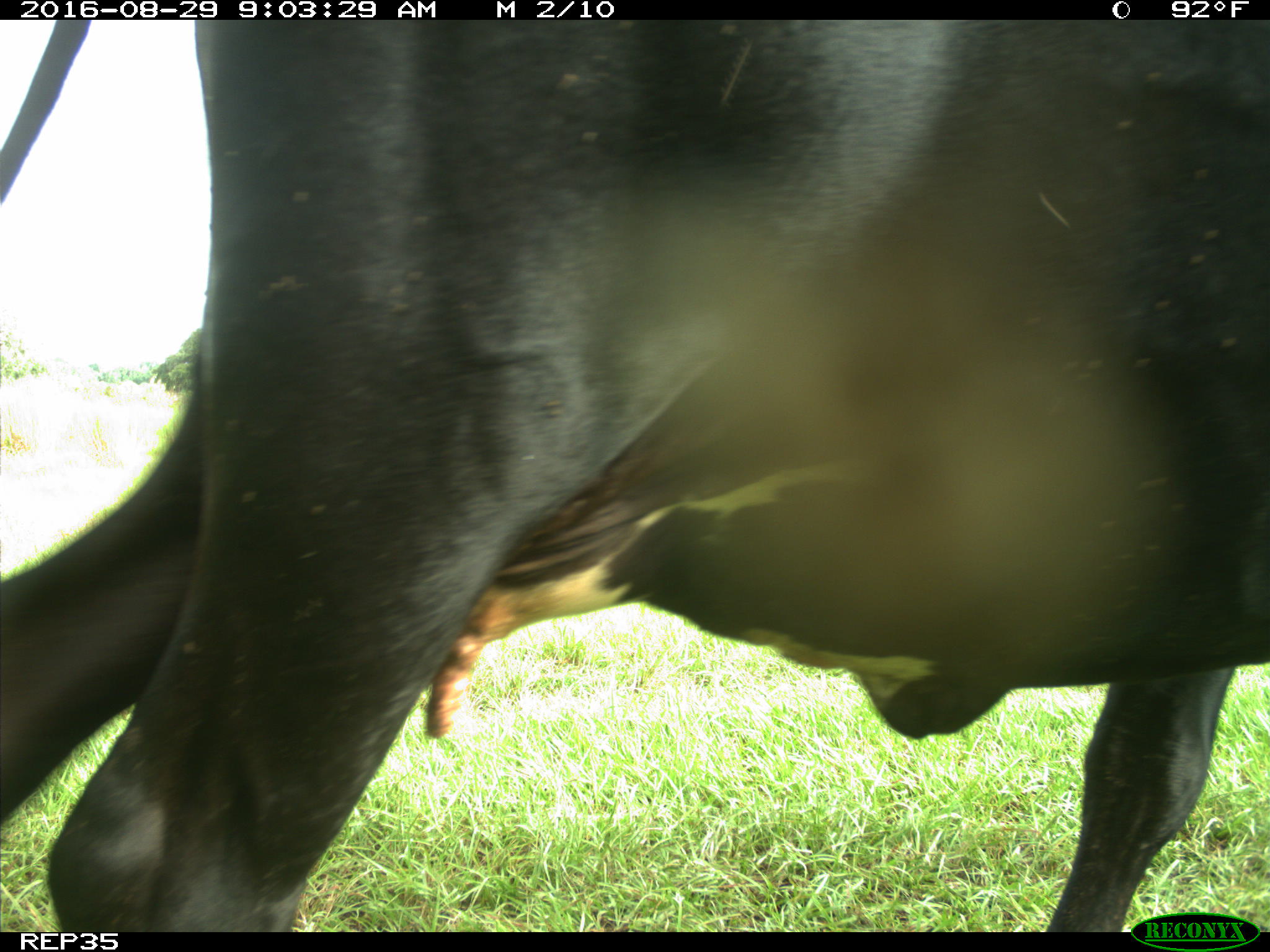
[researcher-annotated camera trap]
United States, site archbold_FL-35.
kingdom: Animalia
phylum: Chordata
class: Mammalia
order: Artiodactyla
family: Bovidae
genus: Bos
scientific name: Bos taurus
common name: domestic cow